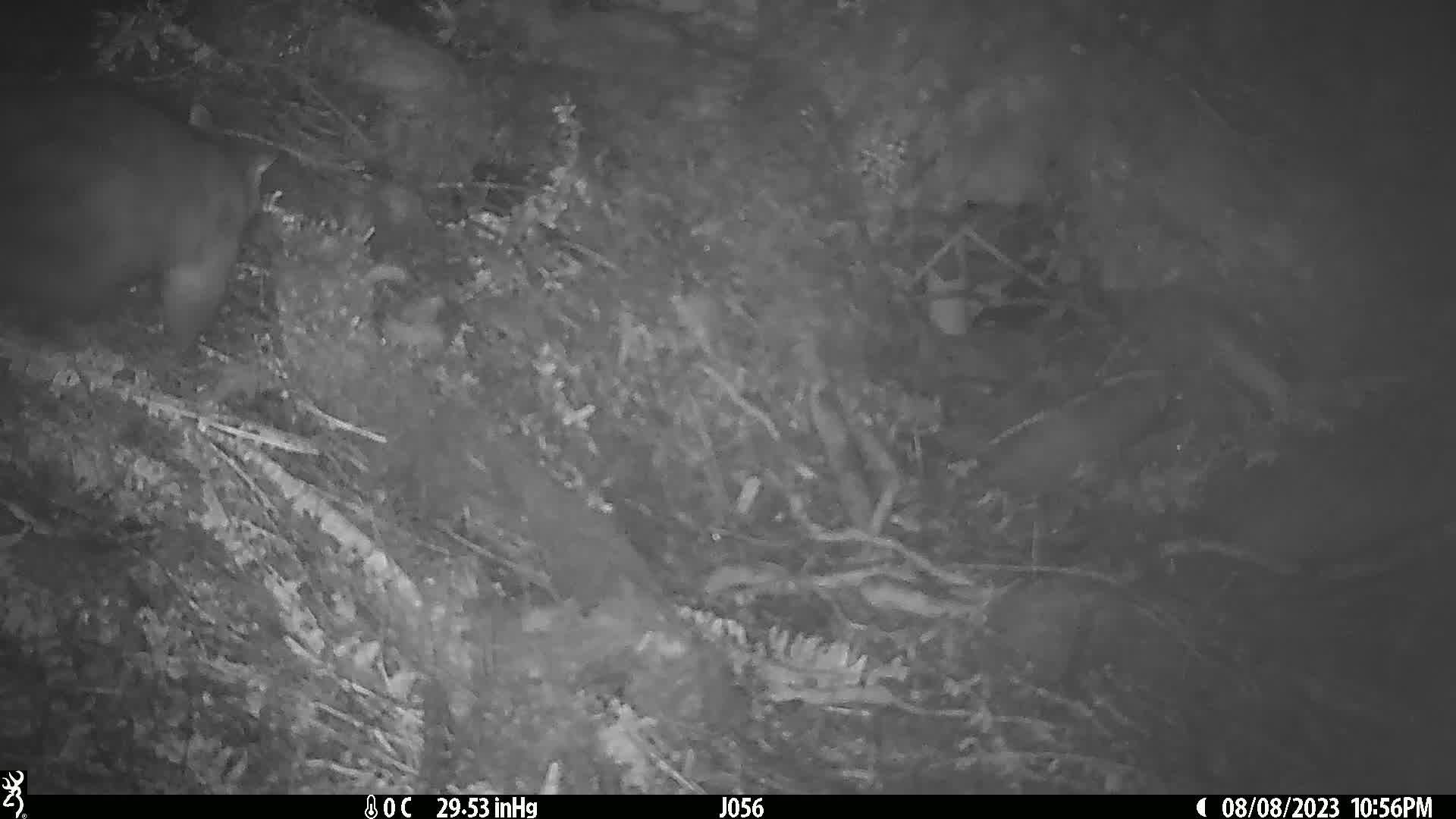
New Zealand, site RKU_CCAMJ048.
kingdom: Animalia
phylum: Chordata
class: Mammalia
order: Diprotodontia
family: Phalangeridae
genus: Trichosurus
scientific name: Trichosurus vulpecula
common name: common brushtail possum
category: possum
Possum (common brushtail possum) (Trichosurus vulpecula).